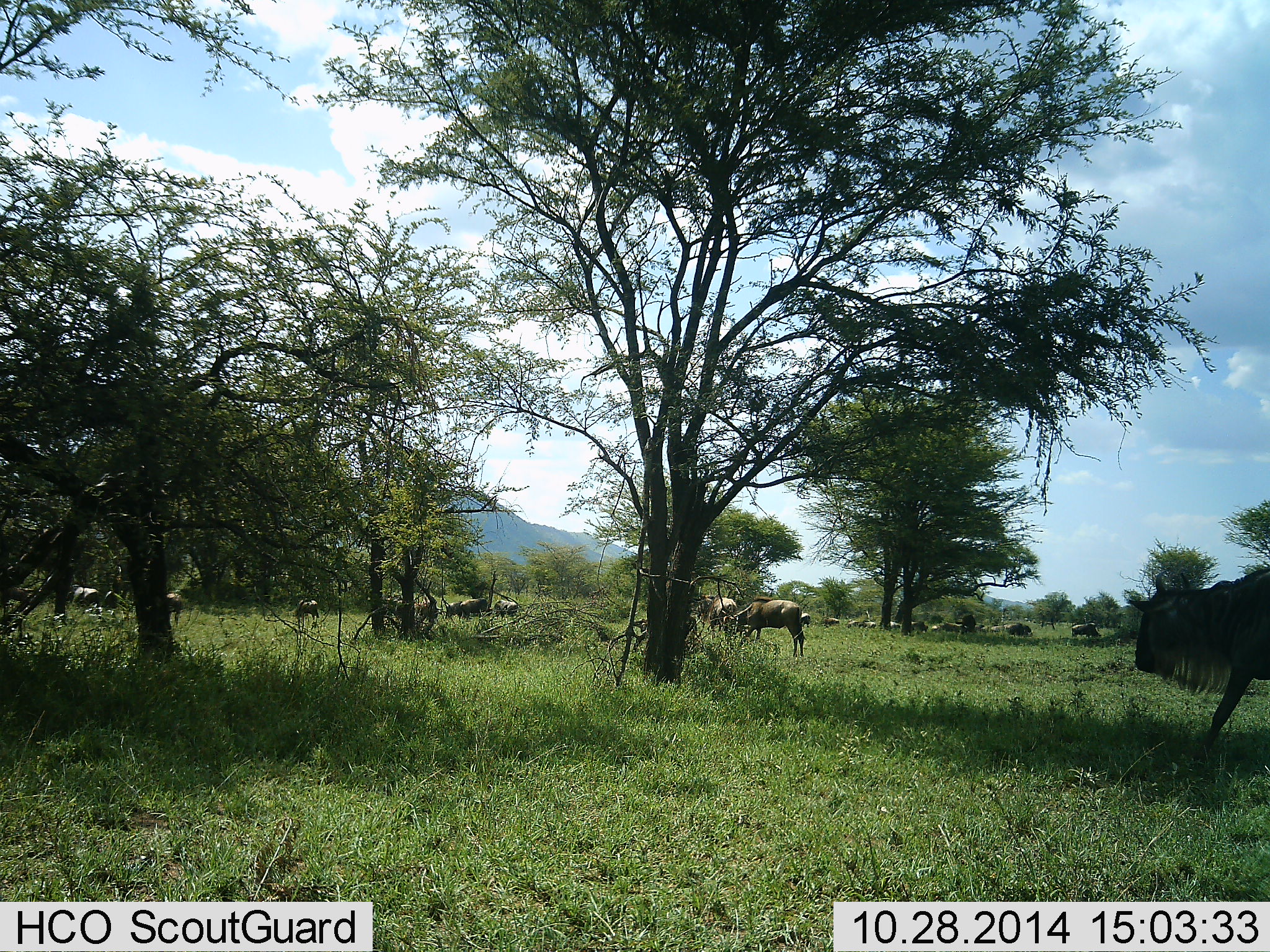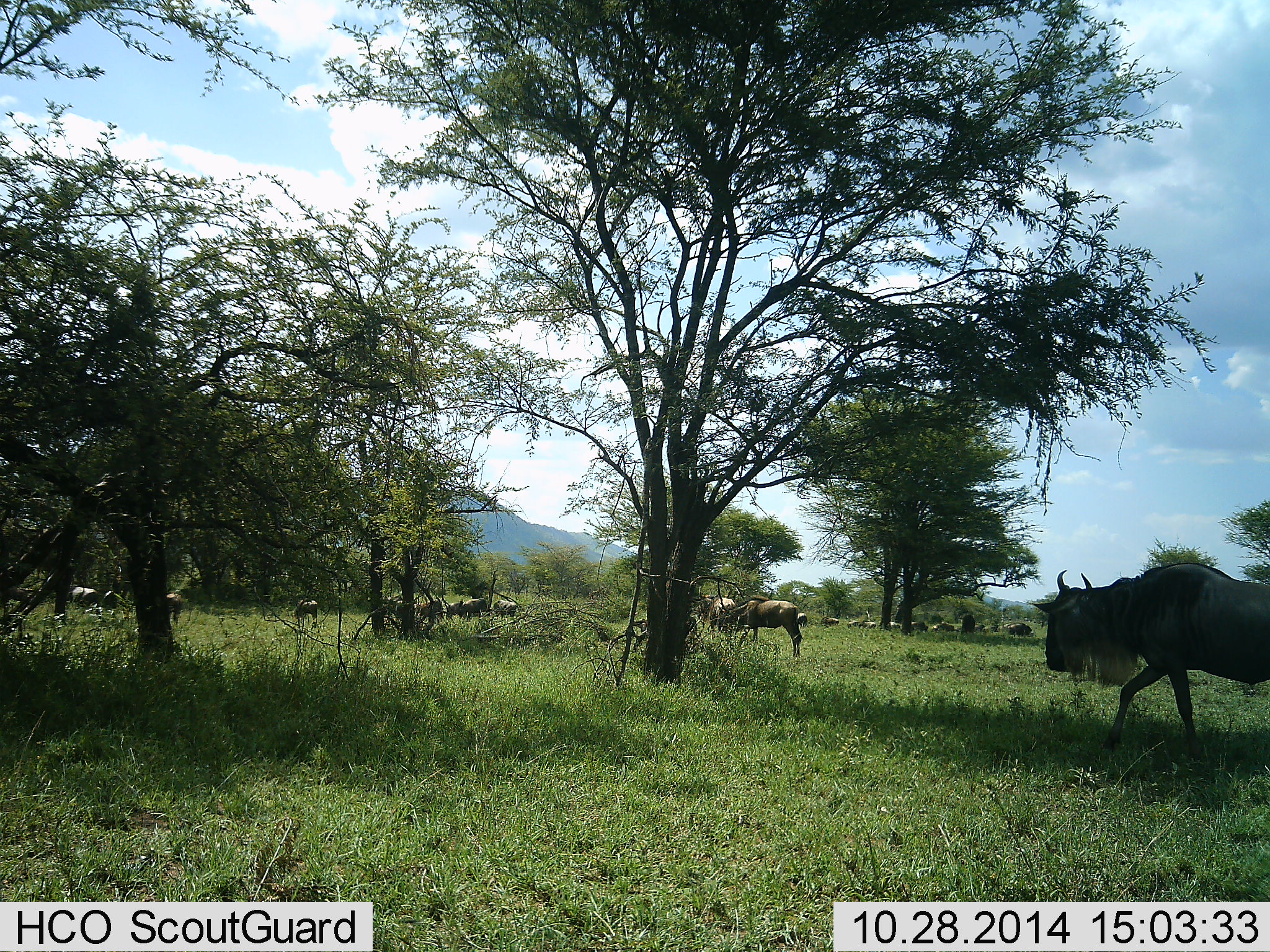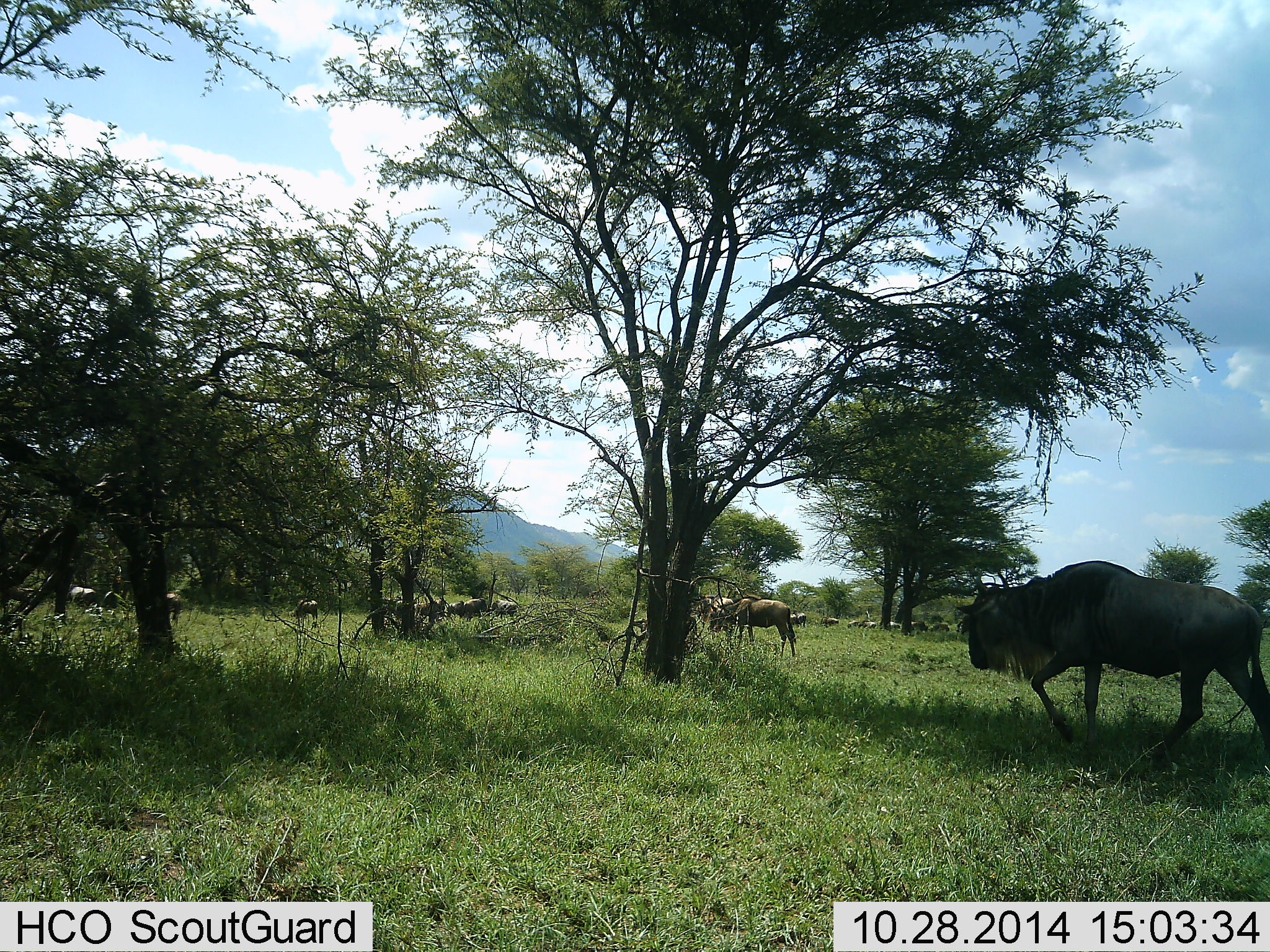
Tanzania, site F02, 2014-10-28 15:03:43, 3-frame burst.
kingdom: Animalia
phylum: Chordata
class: Mammalia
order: Artiodactyla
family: Bovidae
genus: Connochaetes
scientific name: Connochaetes taurinus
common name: blue wildebeest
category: wildebeest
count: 11-50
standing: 40%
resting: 10%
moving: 70%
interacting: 10%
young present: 0%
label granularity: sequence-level